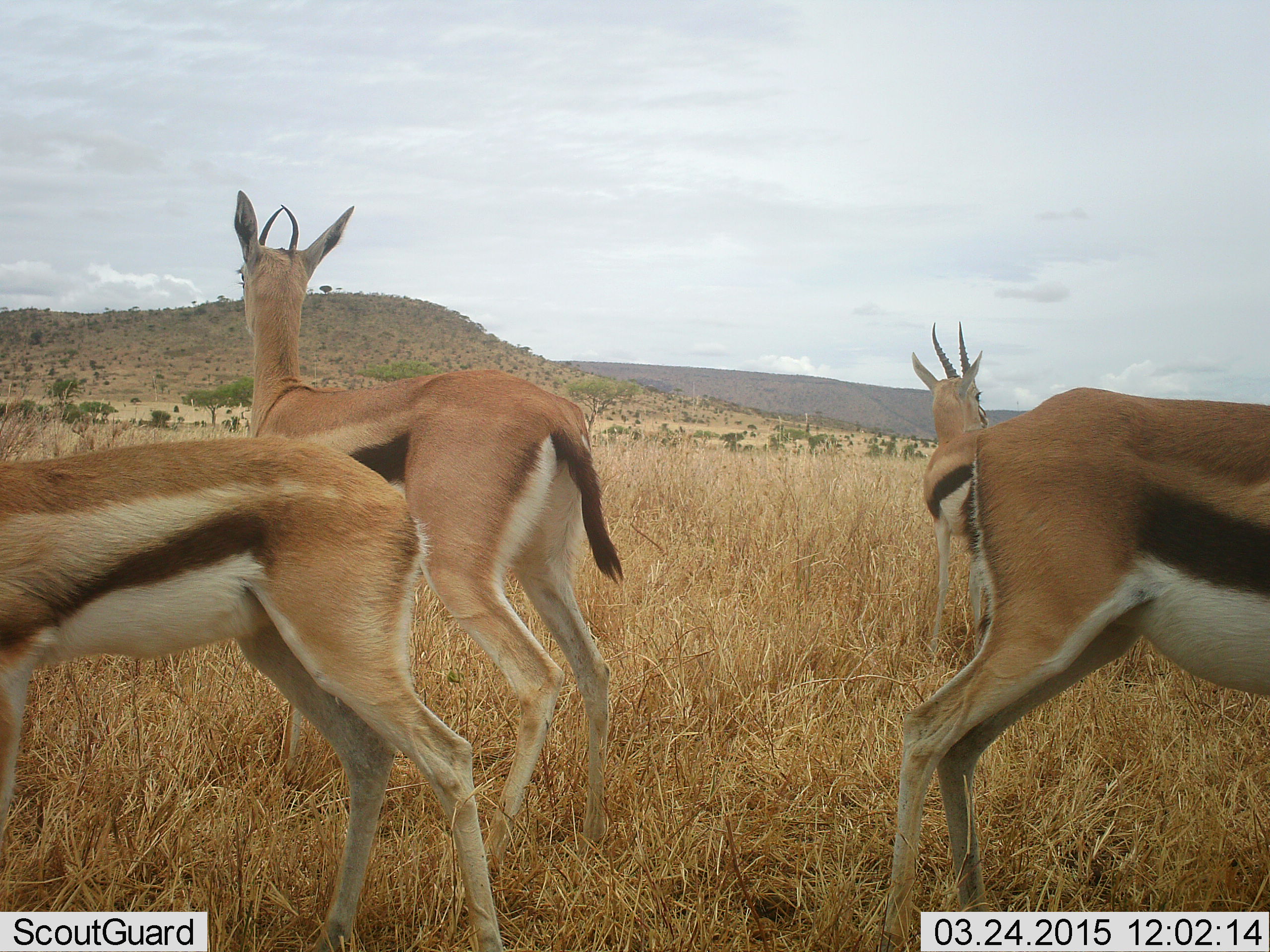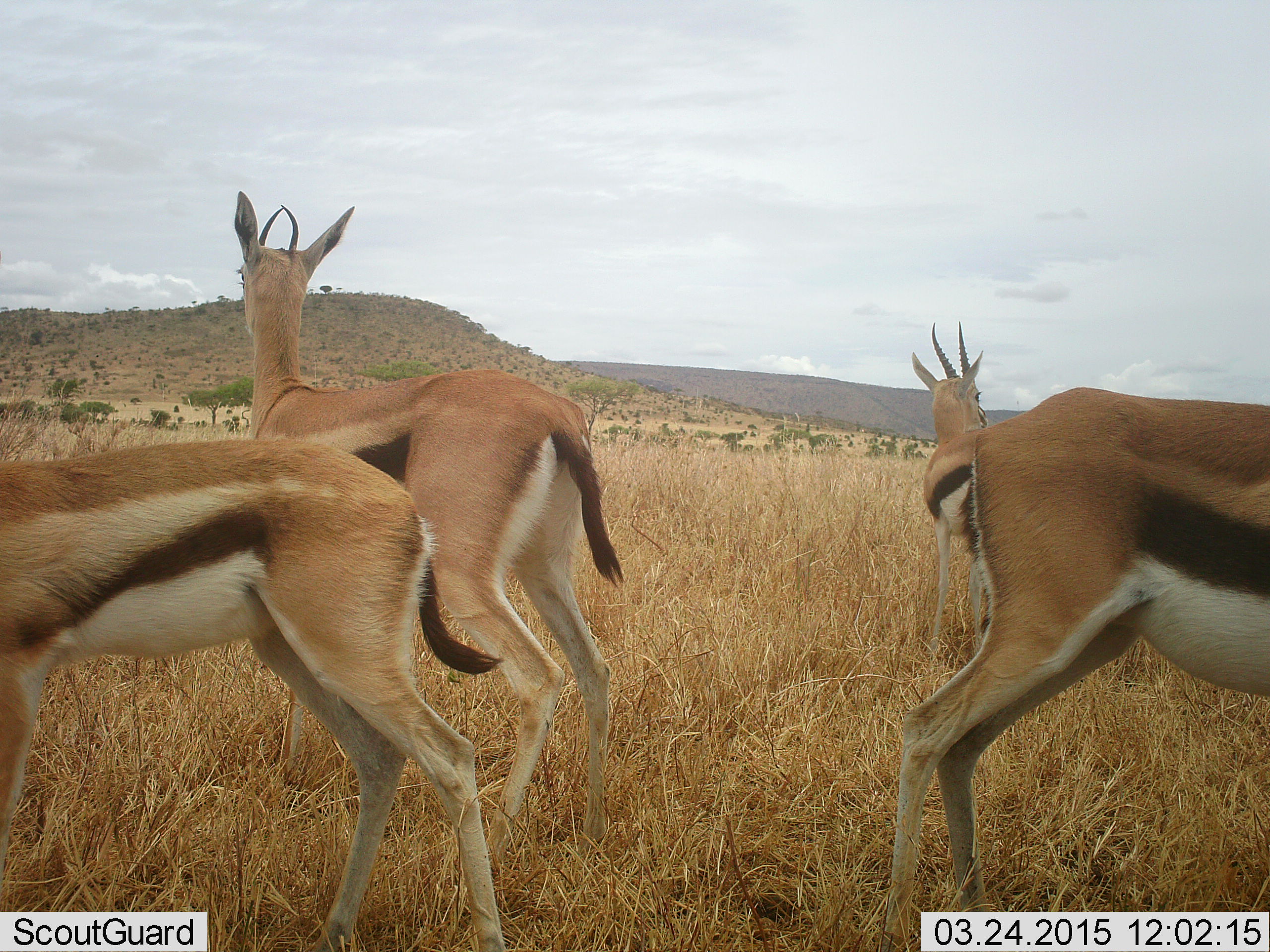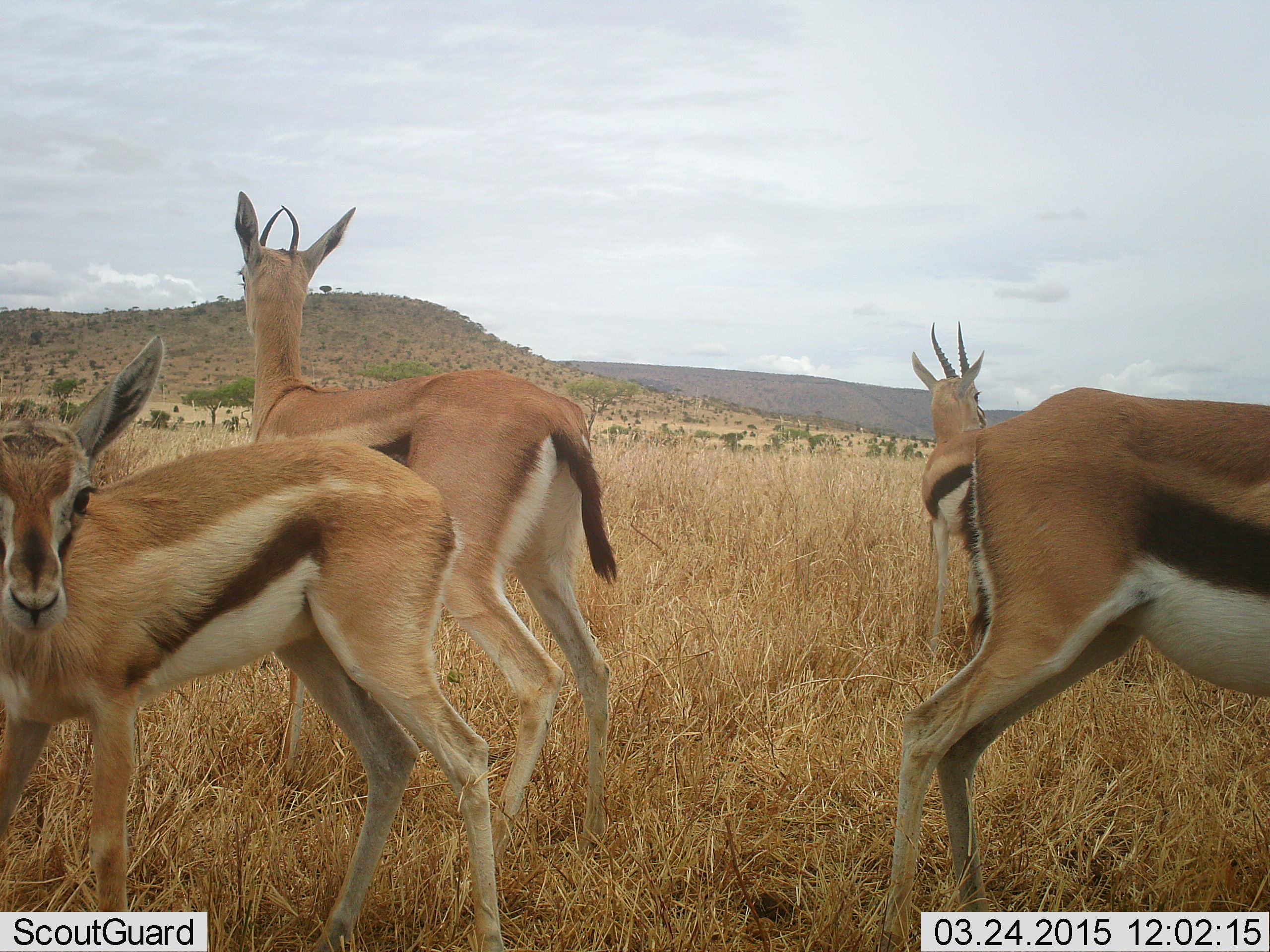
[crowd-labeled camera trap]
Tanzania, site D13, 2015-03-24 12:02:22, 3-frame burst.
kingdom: Animalia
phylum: Chordata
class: Mammalia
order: Artiodactyla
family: Bovidae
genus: Eudorcas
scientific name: Eudorcas thomsonii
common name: thomson's gazelle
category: gazellethomsons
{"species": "gazellethomsons (thomson's gazelle) (Eudorcas thomsonii)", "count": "4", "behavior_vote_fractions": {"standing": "100%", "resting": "0%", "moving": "0%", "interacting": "0%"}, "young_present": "20%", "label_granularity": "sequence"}